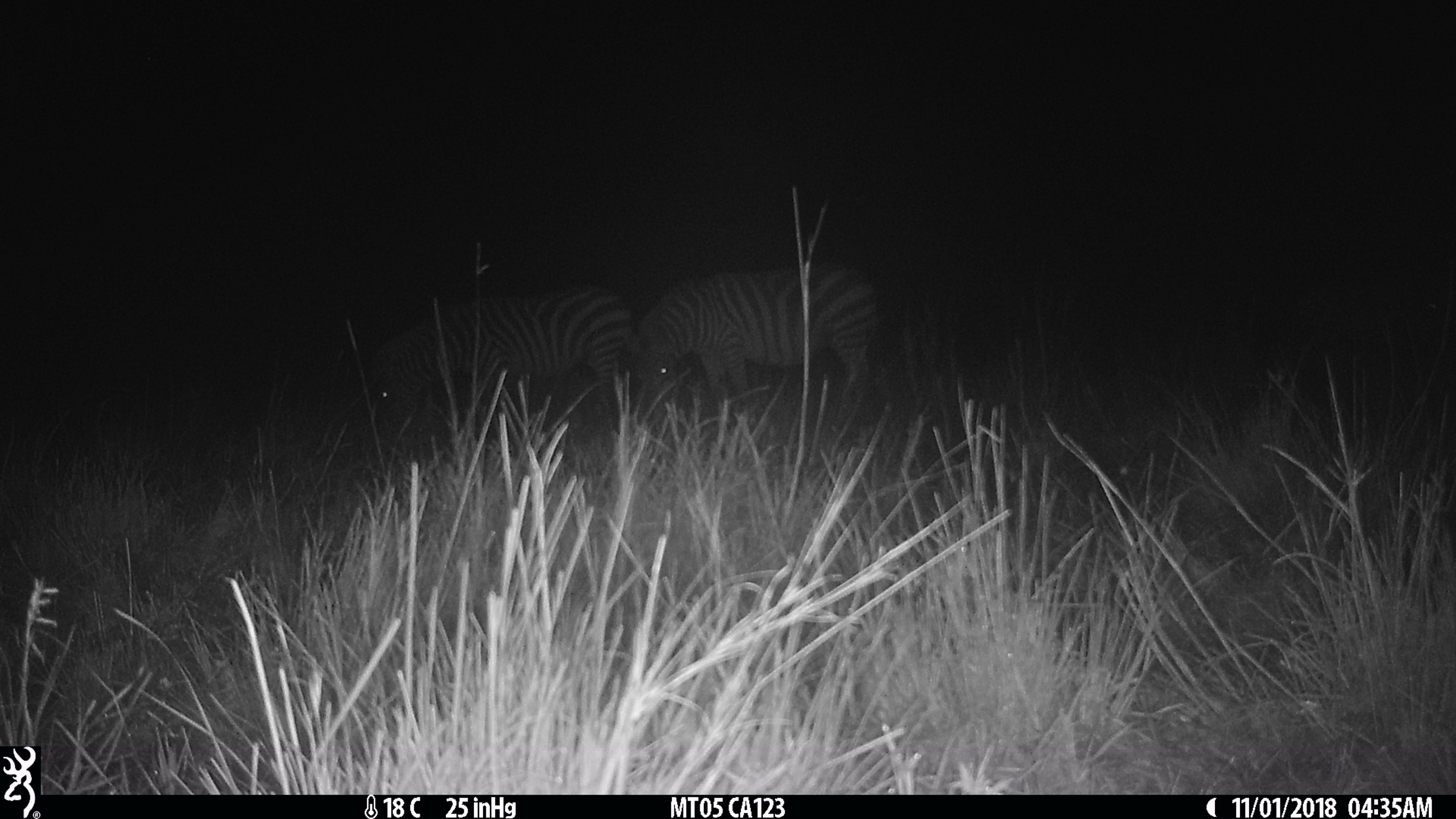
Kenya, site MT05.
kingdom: Animalia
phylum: Chordata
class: Mammalia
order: Perissodactyla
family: Equidae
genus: Equus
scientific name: Equus quagga burchellii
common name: burchell's zebra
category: zebra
Zebra (burchell's zebra) (Equus quagga burchellii).